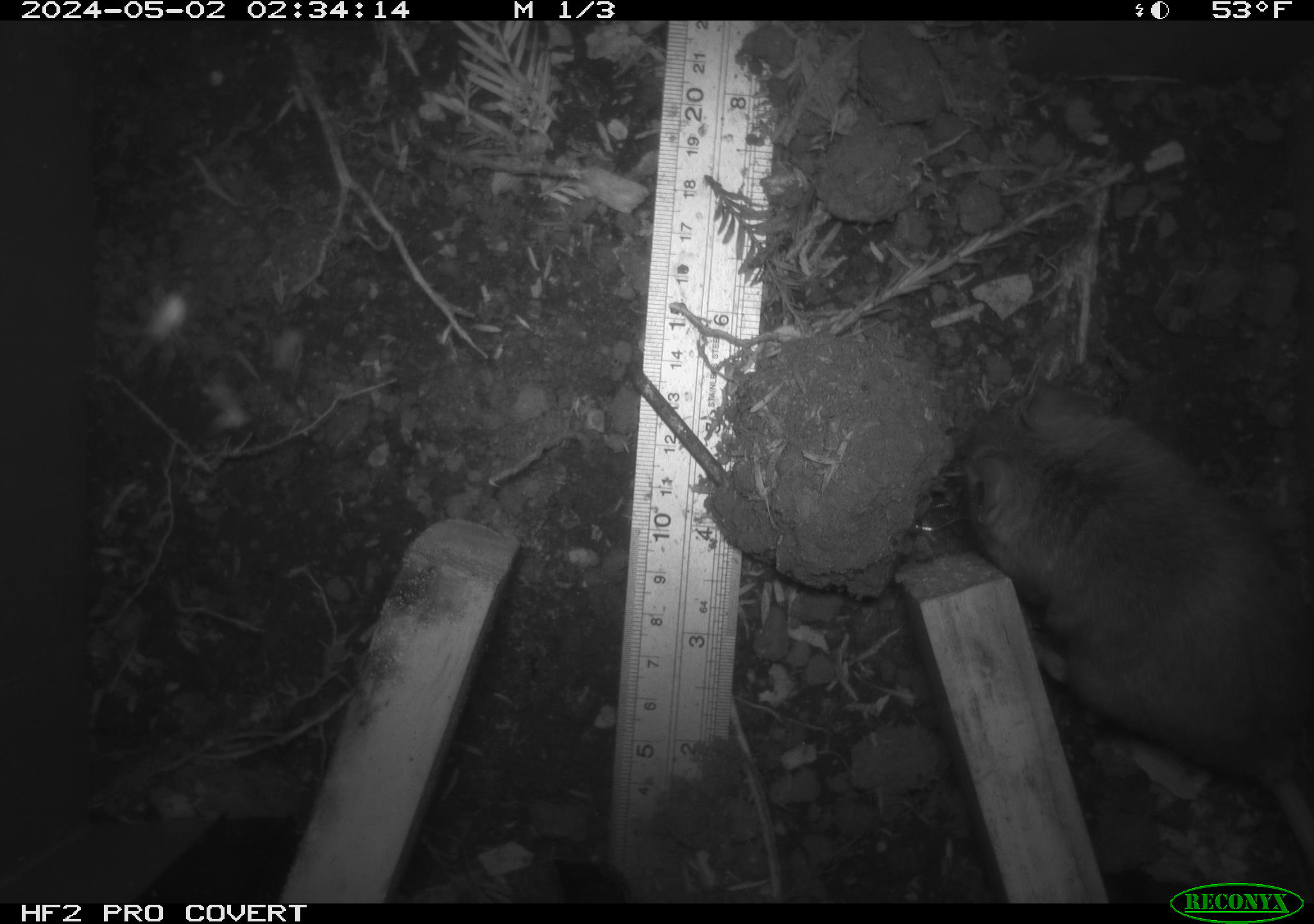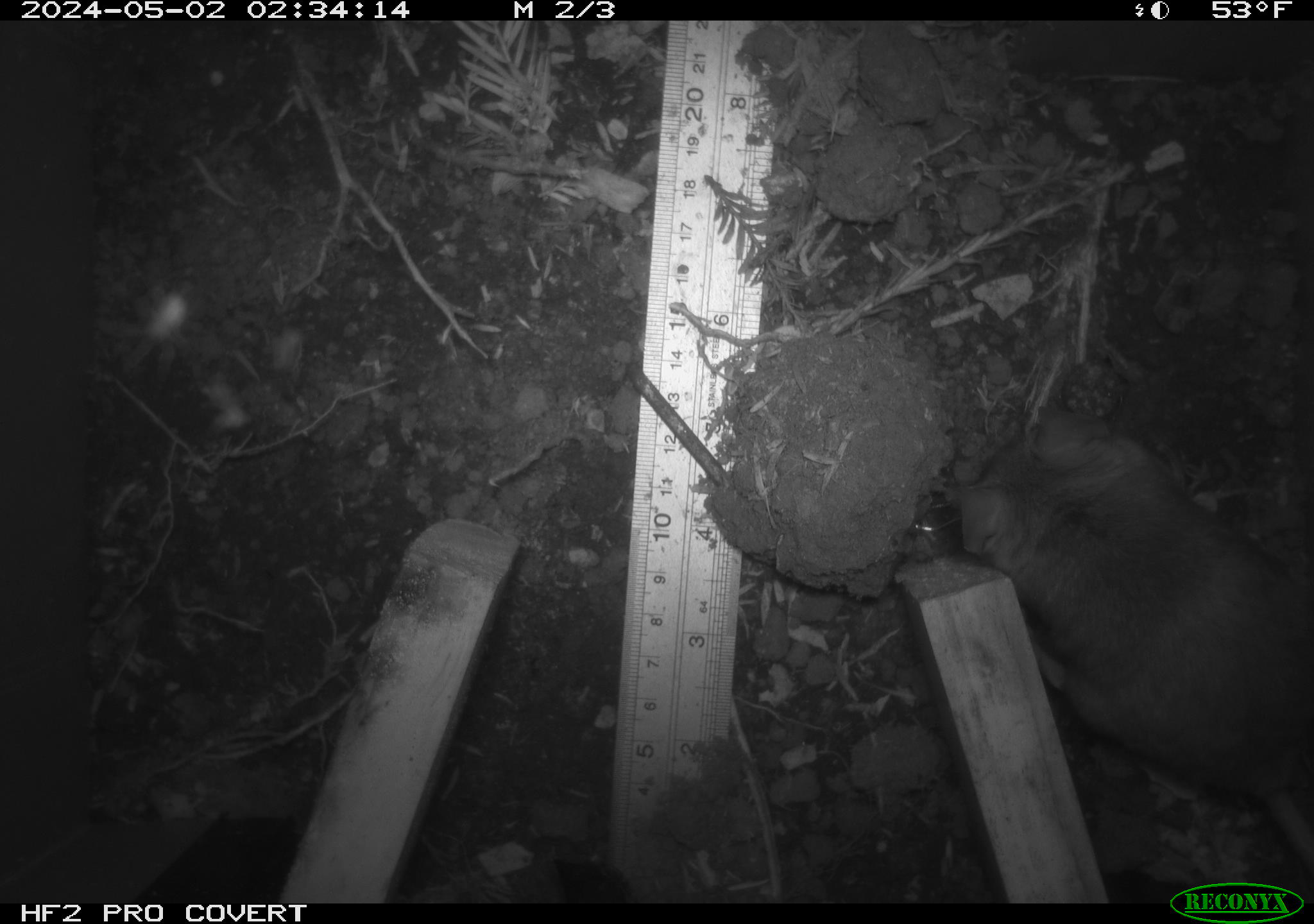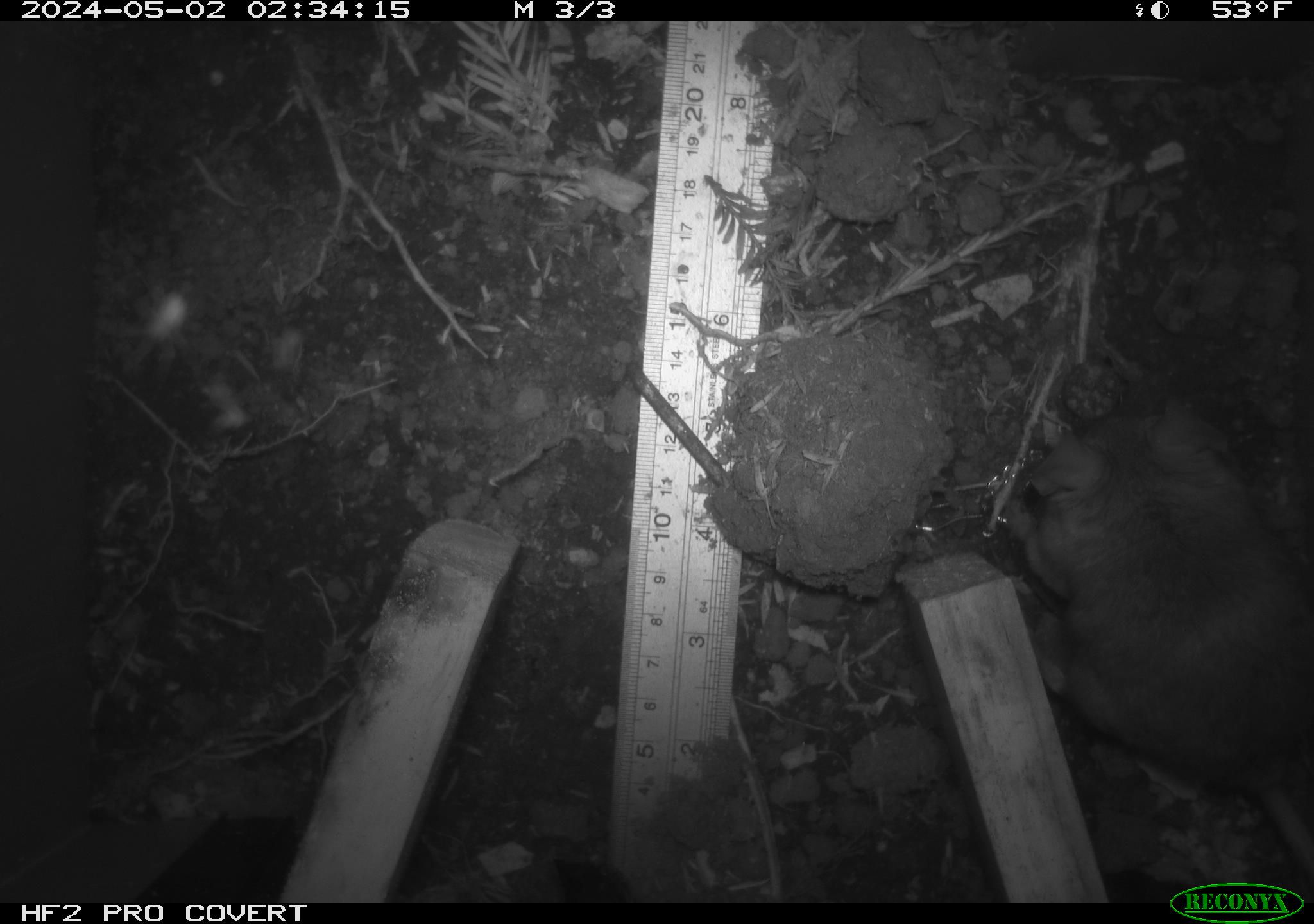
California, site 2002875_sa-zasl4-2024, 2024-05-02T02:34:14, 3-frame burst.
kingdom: Animalia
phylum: Chordata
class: Mammalia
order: Rodentia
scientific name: Rodentia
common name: rodent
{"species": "rodent (Rodentia)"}